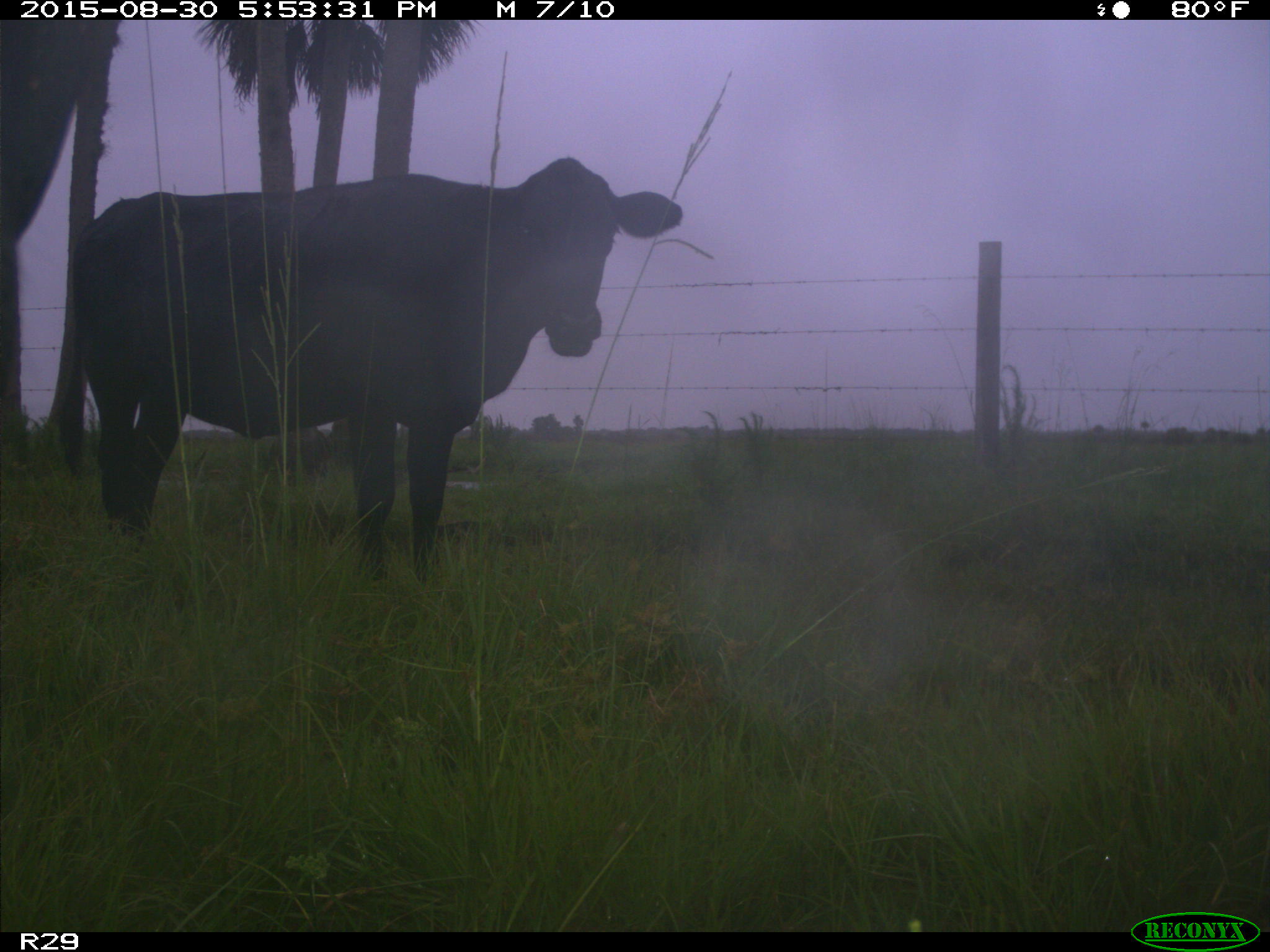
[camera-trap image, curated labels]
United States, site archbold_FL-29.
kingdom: Animalia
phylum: Chordata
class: Mammalia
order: Artiodactyla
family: Bovidae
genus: Bos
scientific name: Bos taurus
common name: domestic cow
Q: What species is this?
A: Bos taurus (domestic cow).